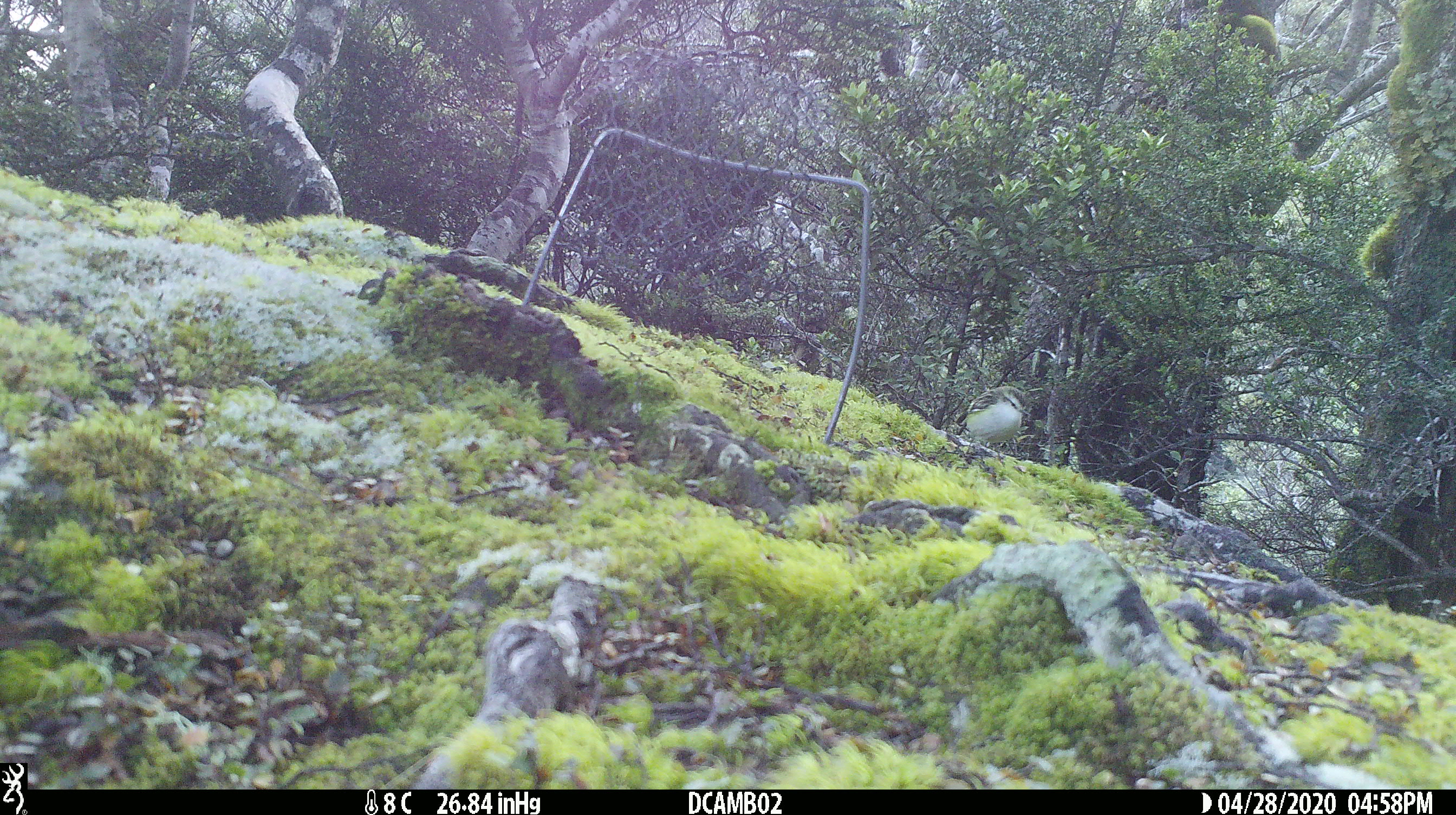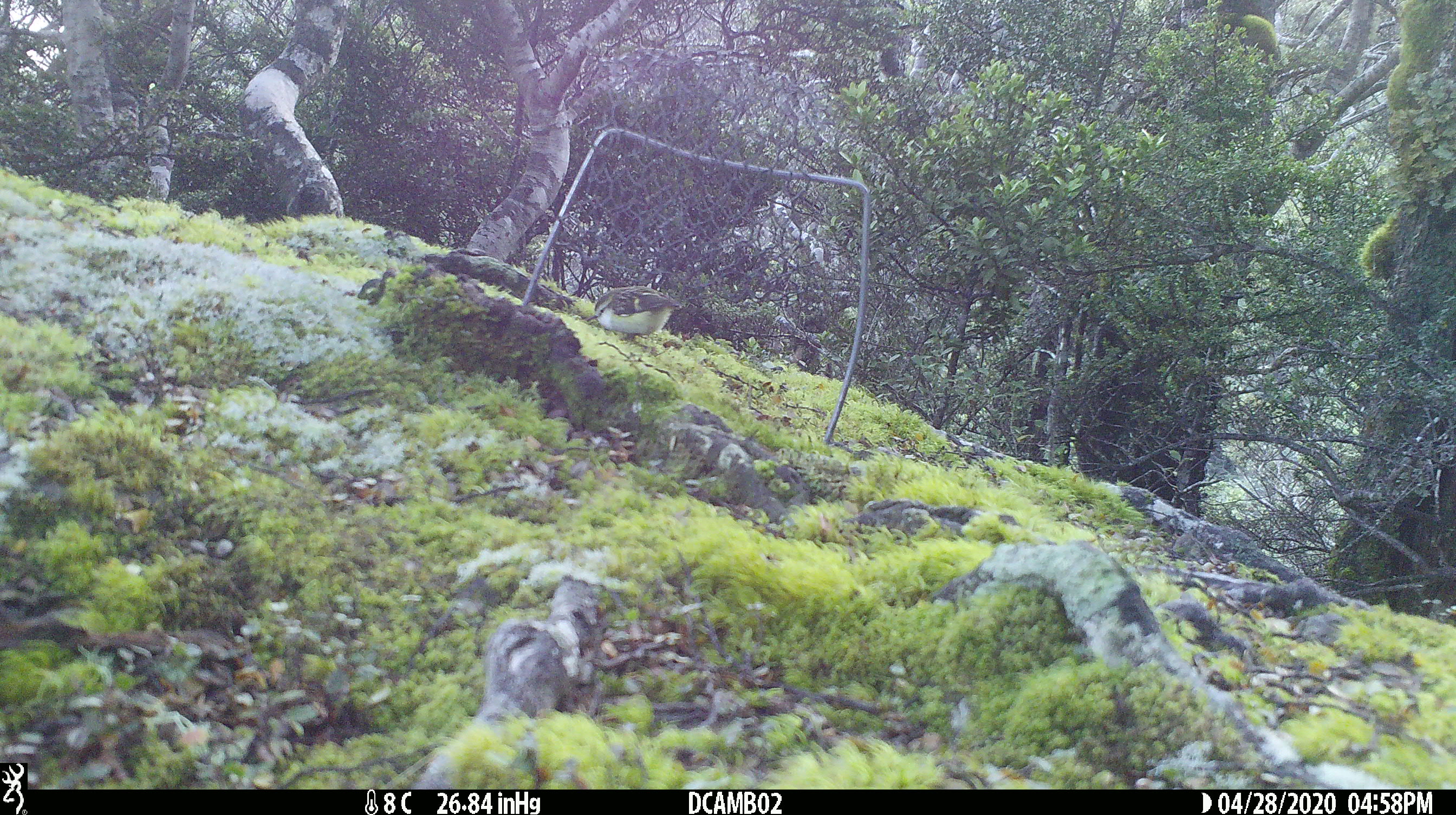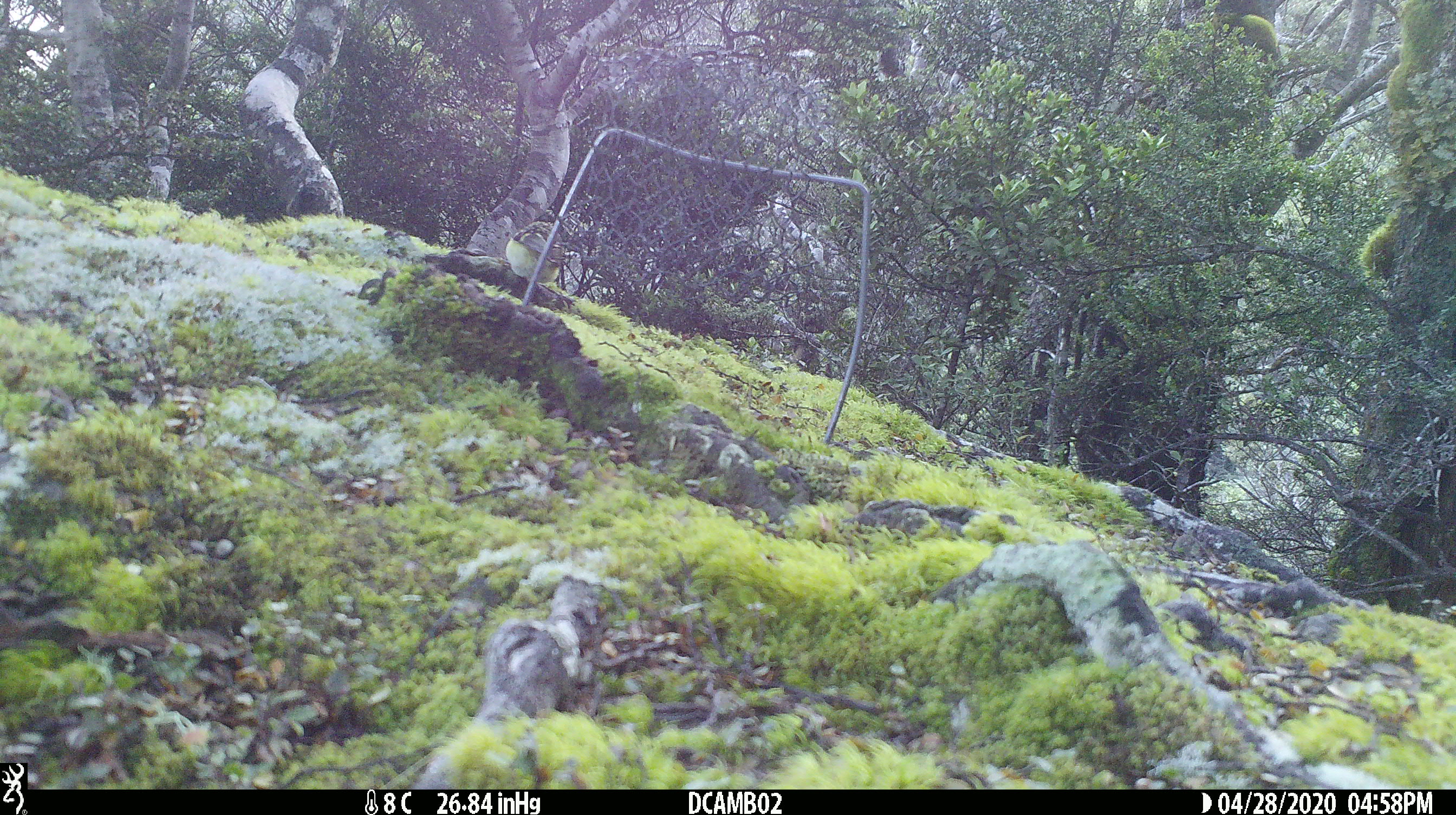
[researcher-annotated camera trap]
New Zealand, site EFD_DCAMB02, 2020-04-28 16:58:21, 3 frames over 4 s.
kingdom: Animalia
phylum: Chordata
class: Aves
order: Passeriformes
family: Acanthisittidae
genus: Acanthisitta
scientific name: Acanthisitta chloris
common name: rifleman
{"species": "rifleman (Acanthisitta chloris)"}